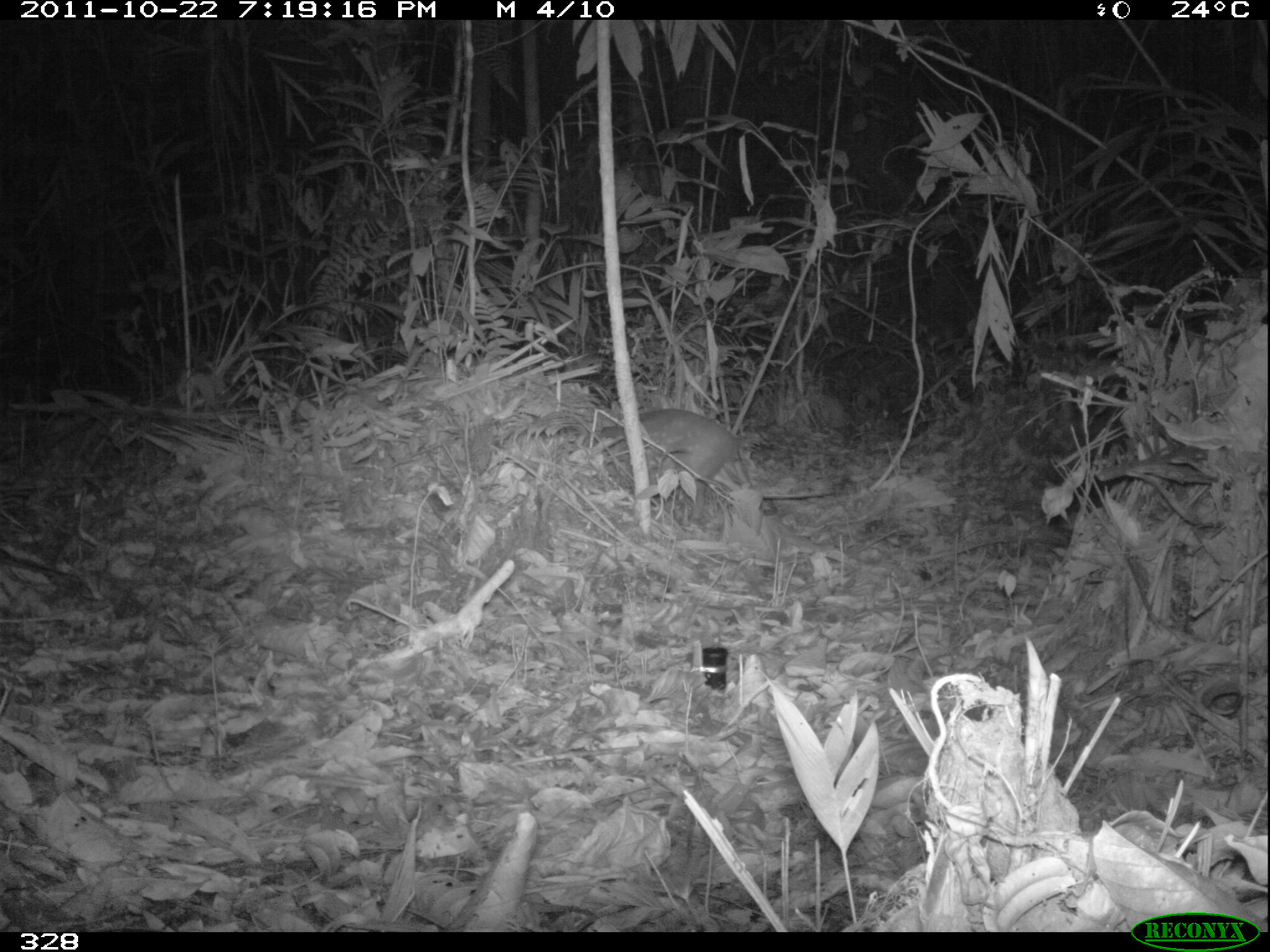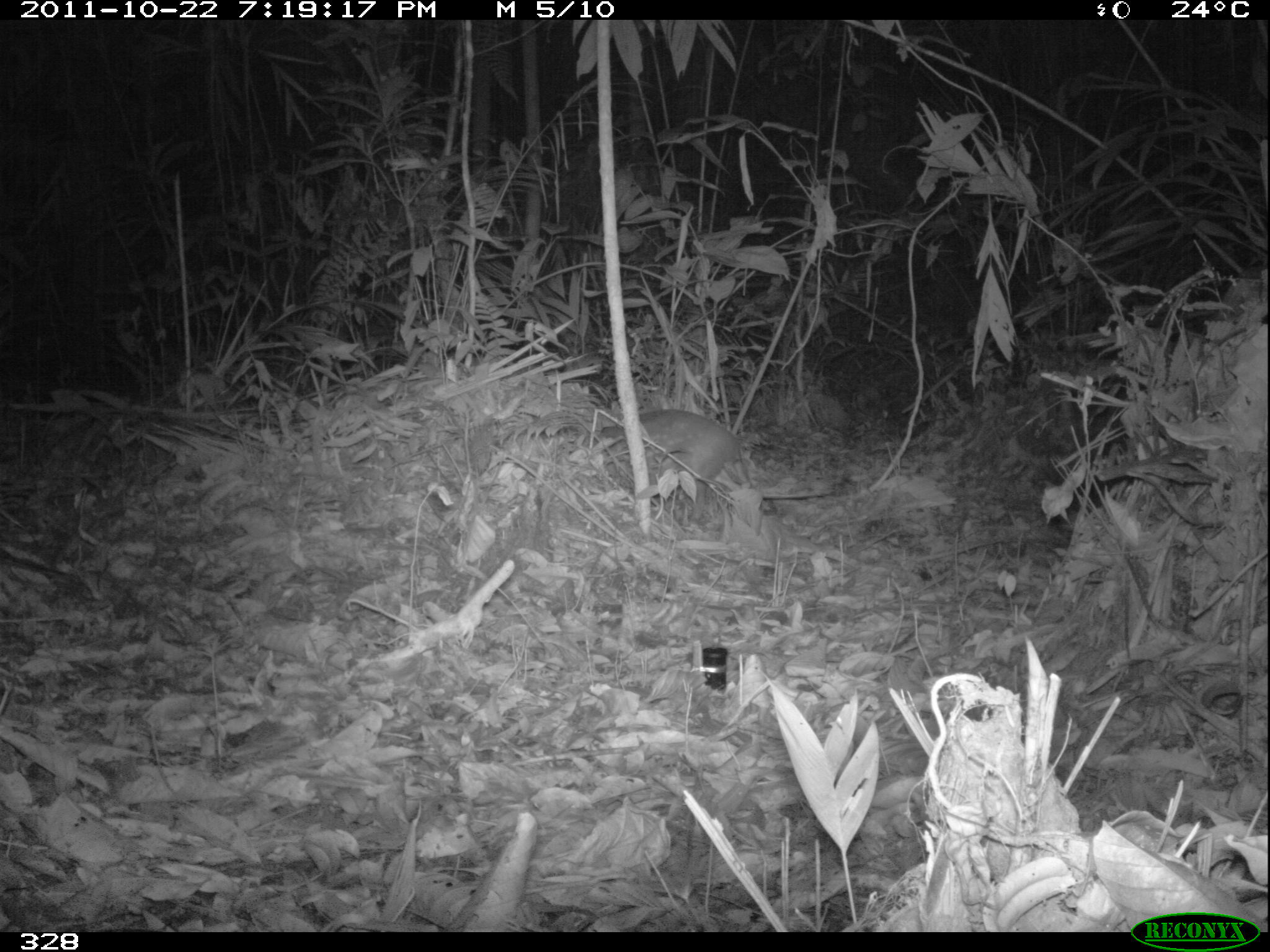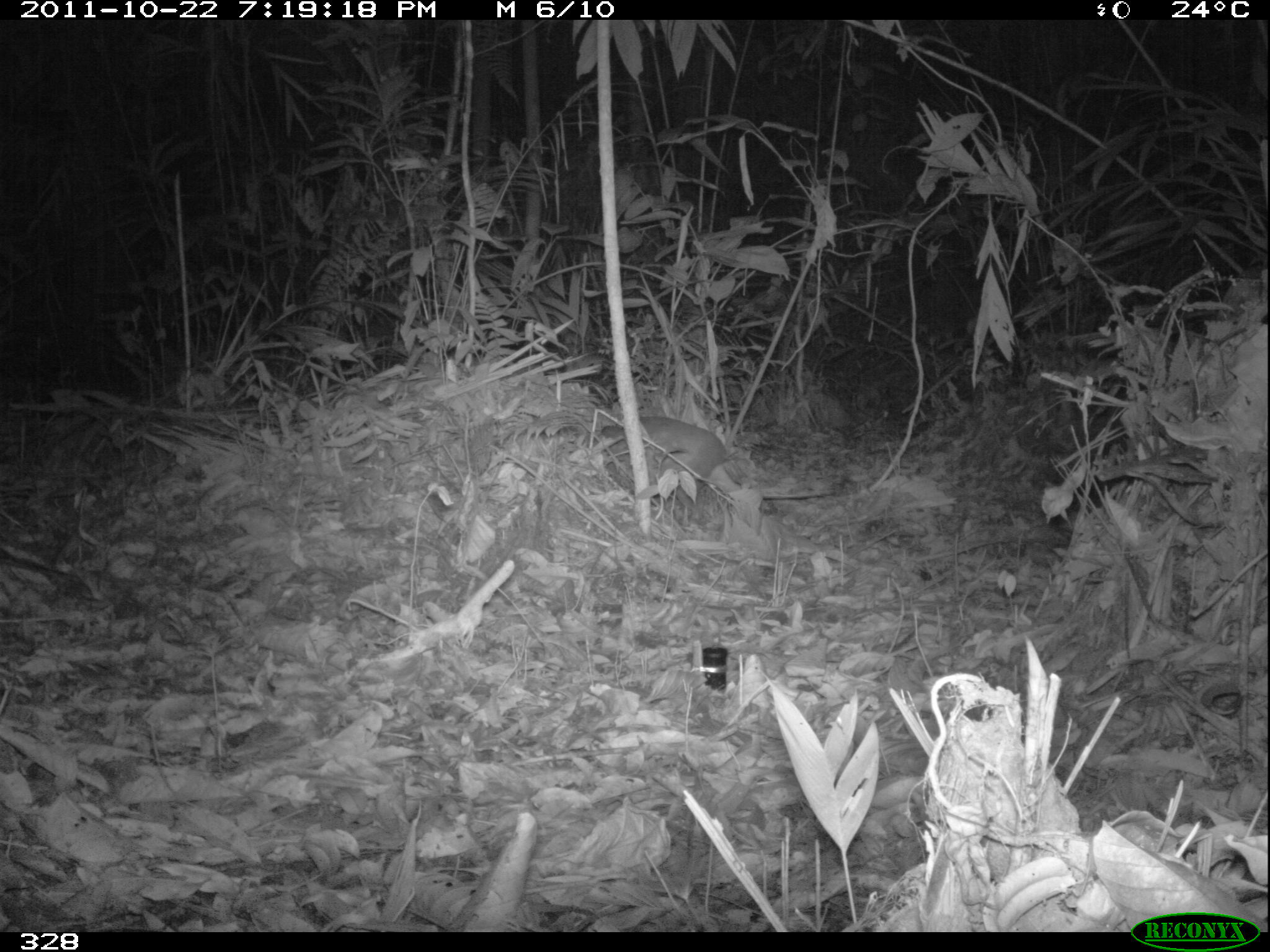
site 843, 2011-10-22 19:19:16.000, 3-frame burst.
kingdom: Animalia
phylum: Chordata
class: Mammalia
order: Rodentia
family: Cuniculidae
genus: Cuniculus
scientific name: Cuniculus paca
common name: spotted paca